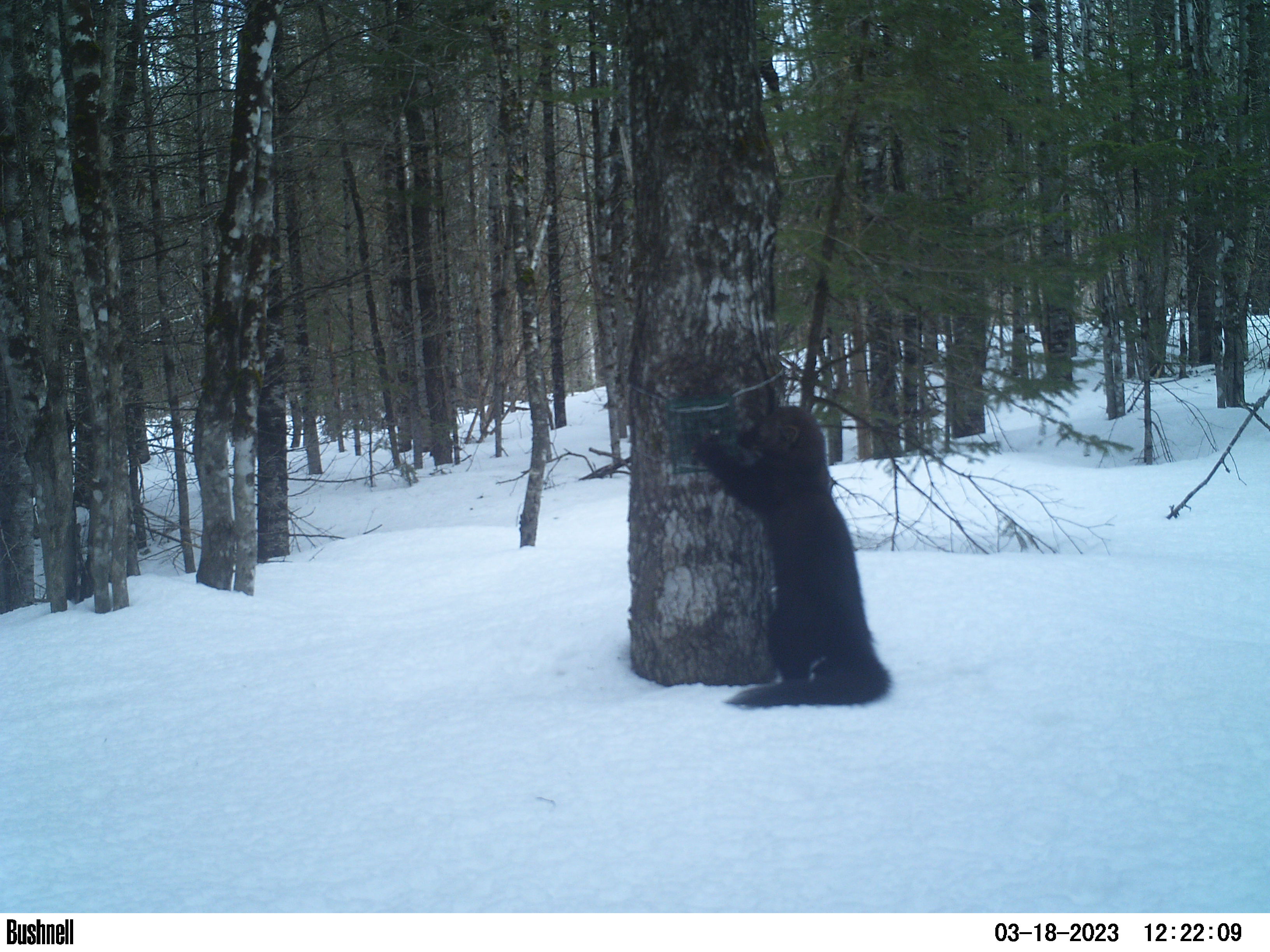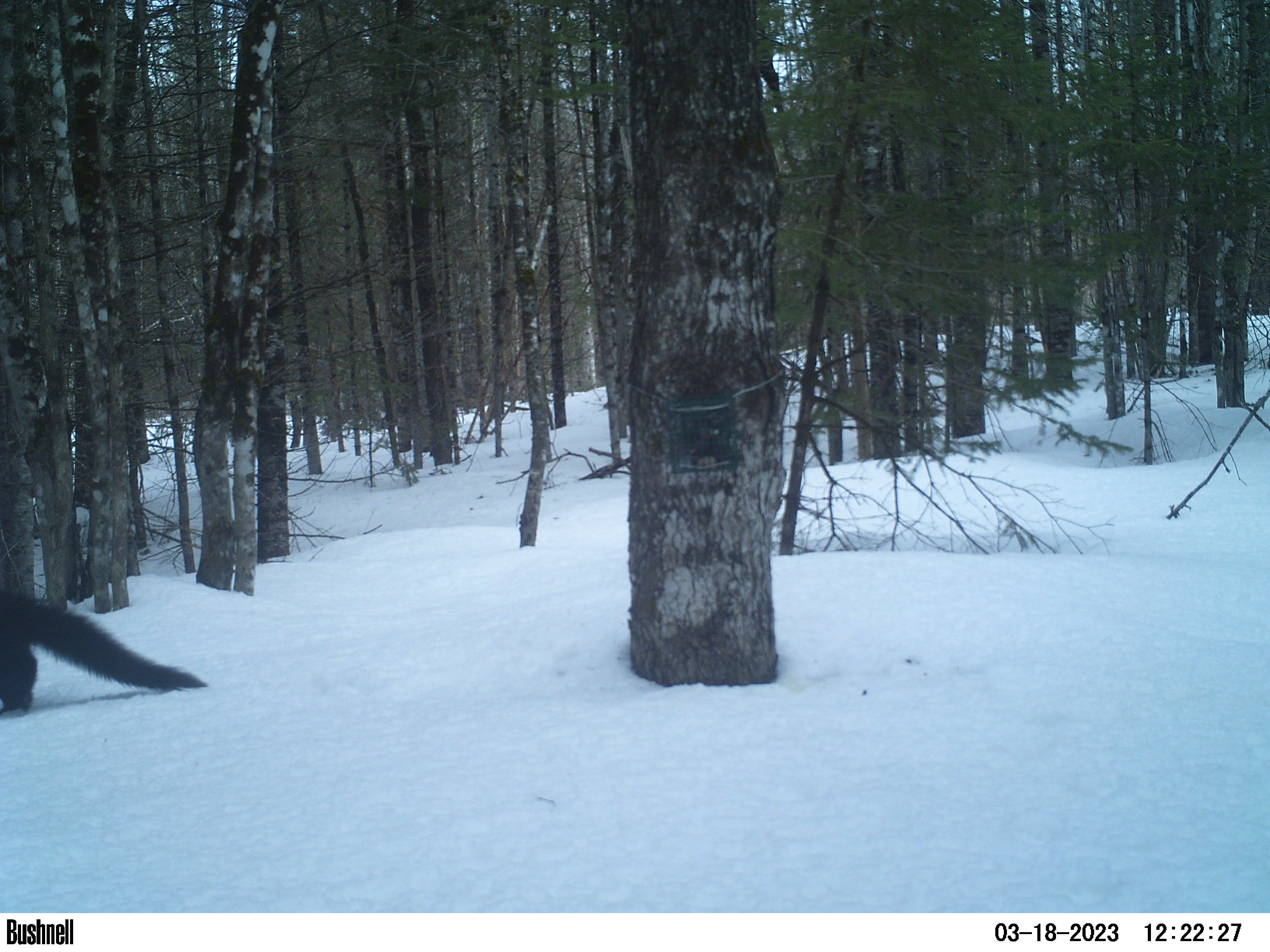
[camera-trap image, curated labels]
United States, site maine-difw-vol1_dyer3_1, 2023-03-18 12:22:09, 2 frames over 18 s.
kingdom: Animalia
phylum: Chordata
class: Mammalia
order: Carnivora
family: Mustelidae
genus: Pekania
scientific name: Pekania pennanti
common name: fisher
Fisher (Pekania pennanti).